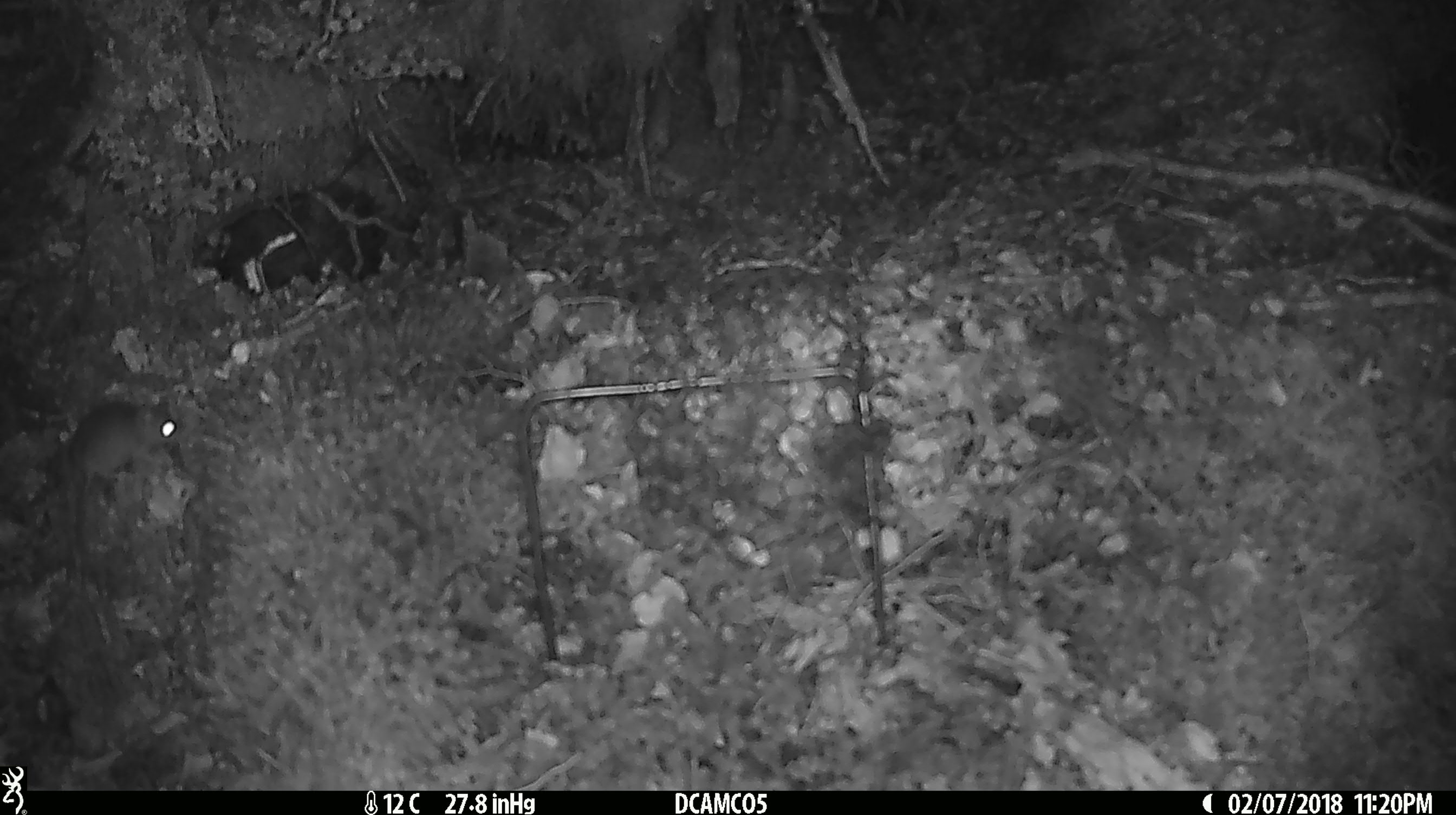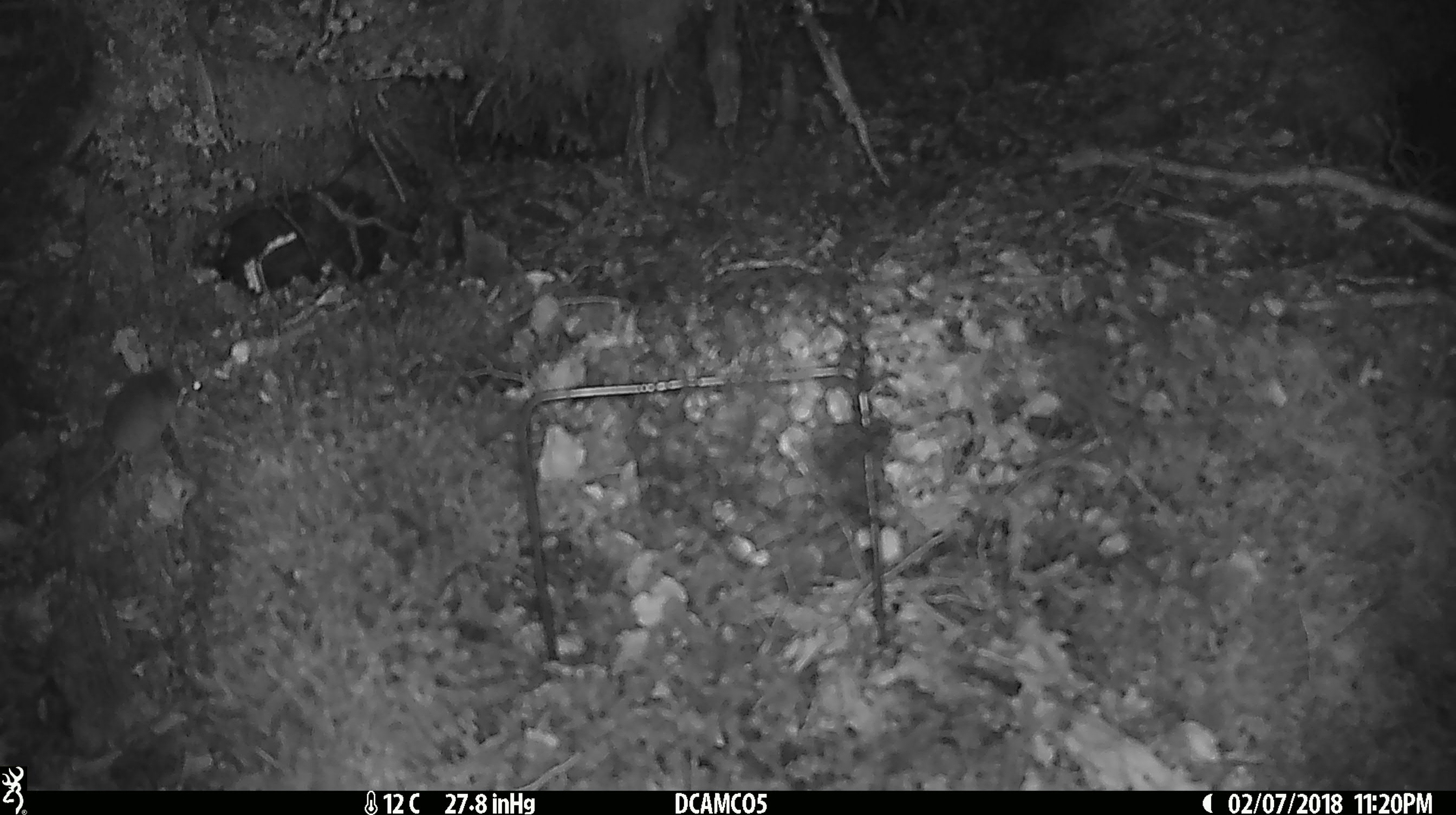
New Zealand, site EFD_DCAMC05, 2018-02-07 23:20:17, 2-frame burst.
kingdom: Animalia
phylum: Chordata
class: Mammalia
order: Rodentia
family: Muridae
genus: Mus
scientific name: Mus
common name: mouse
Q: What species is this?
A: Mouse (Mus).